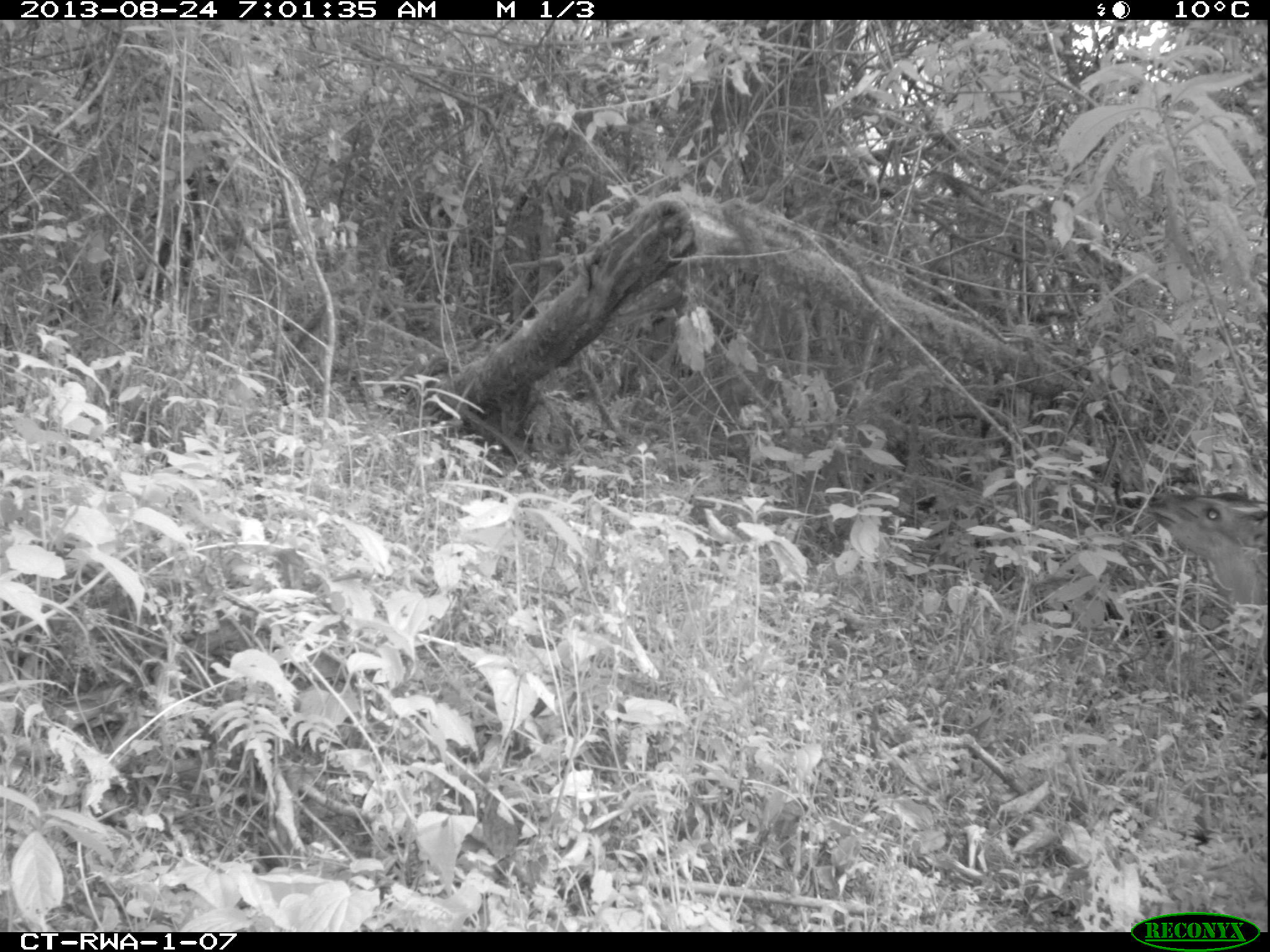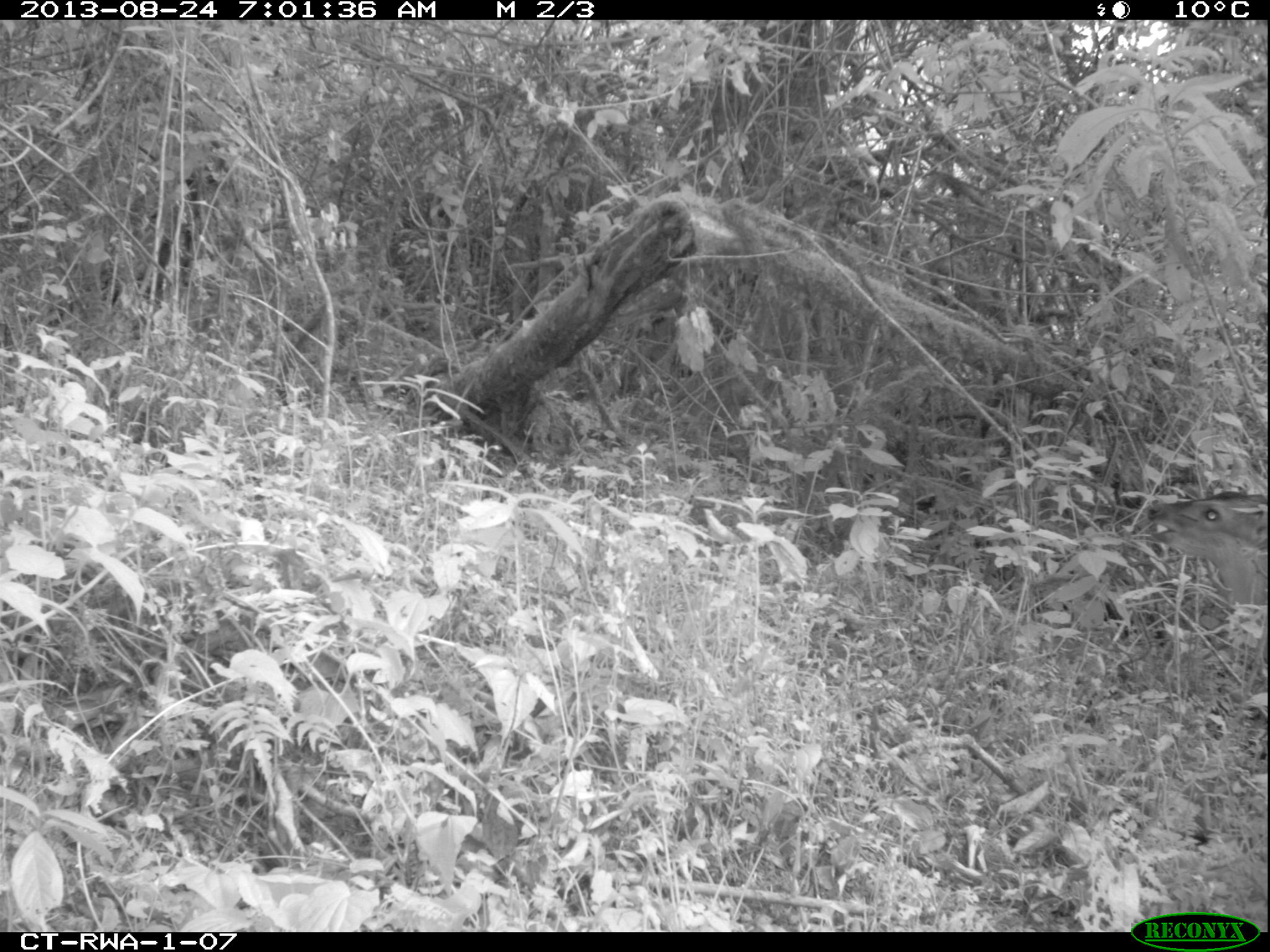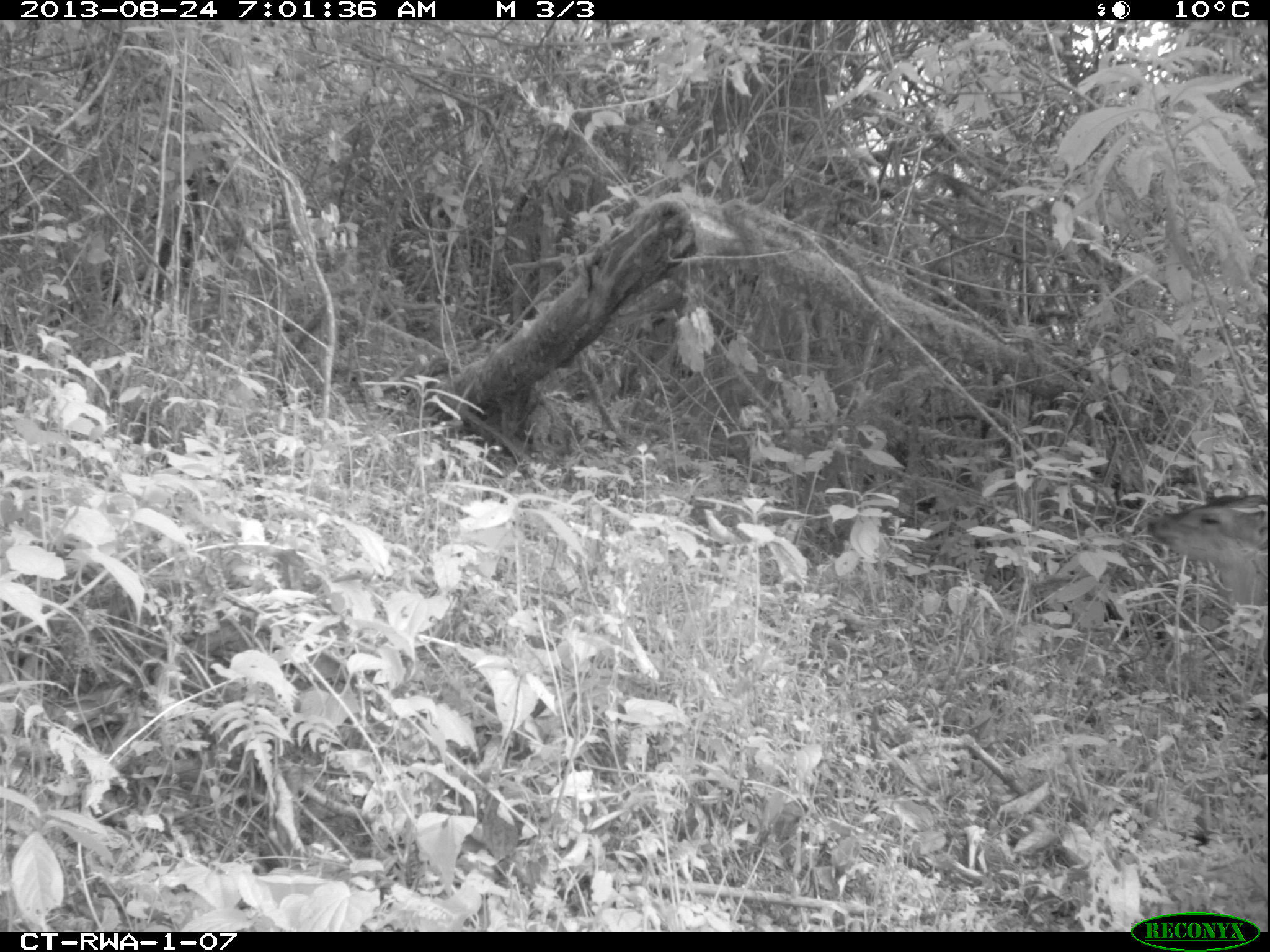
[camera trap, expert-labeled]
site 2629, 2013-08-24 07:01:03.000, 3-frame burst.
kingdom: Animalia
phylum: Chordata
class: Mammalia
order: Artiodactyla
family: Bovidae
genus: Cephalophus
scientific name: Cephalophus nigrifrons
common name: black-fronted duiker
Cephalophus nigrifrons (black-fronted duiker), count 1.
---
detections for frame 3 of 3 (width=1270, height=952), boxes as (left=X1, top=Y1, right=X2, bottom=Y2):
cephalophus nigrifrons: (left=1141, top=487, right=1270, bottom=606)